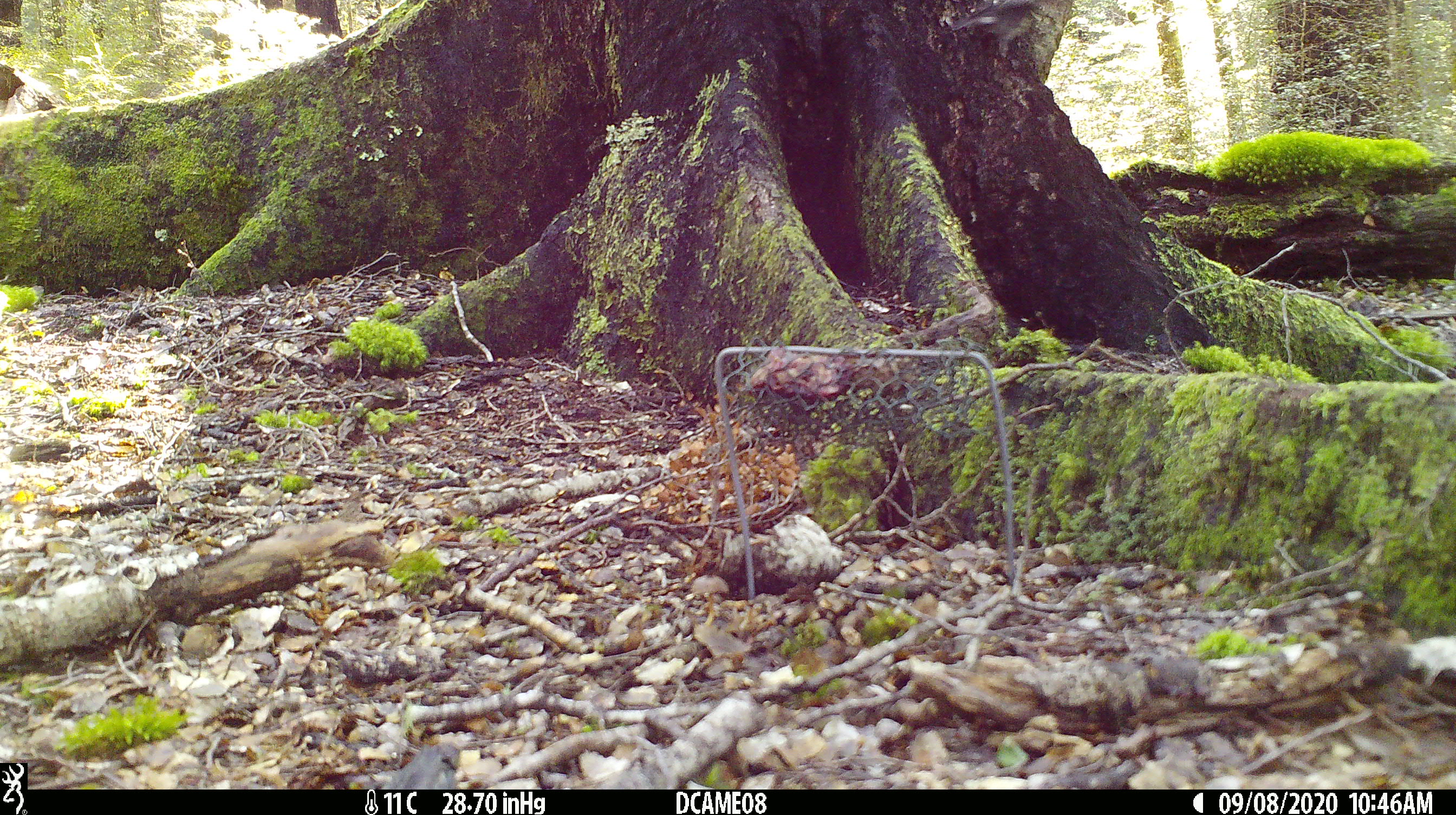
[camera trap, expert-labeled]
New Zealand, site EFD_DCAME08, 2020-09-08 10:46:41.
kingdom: Animalia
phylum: Chordata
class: Aves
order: Passeriformes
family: Petroicidae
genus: Petroica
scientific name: Petroica australis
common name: new zealand robin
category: robin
Robin (new zealand robin) (Petroica australis).